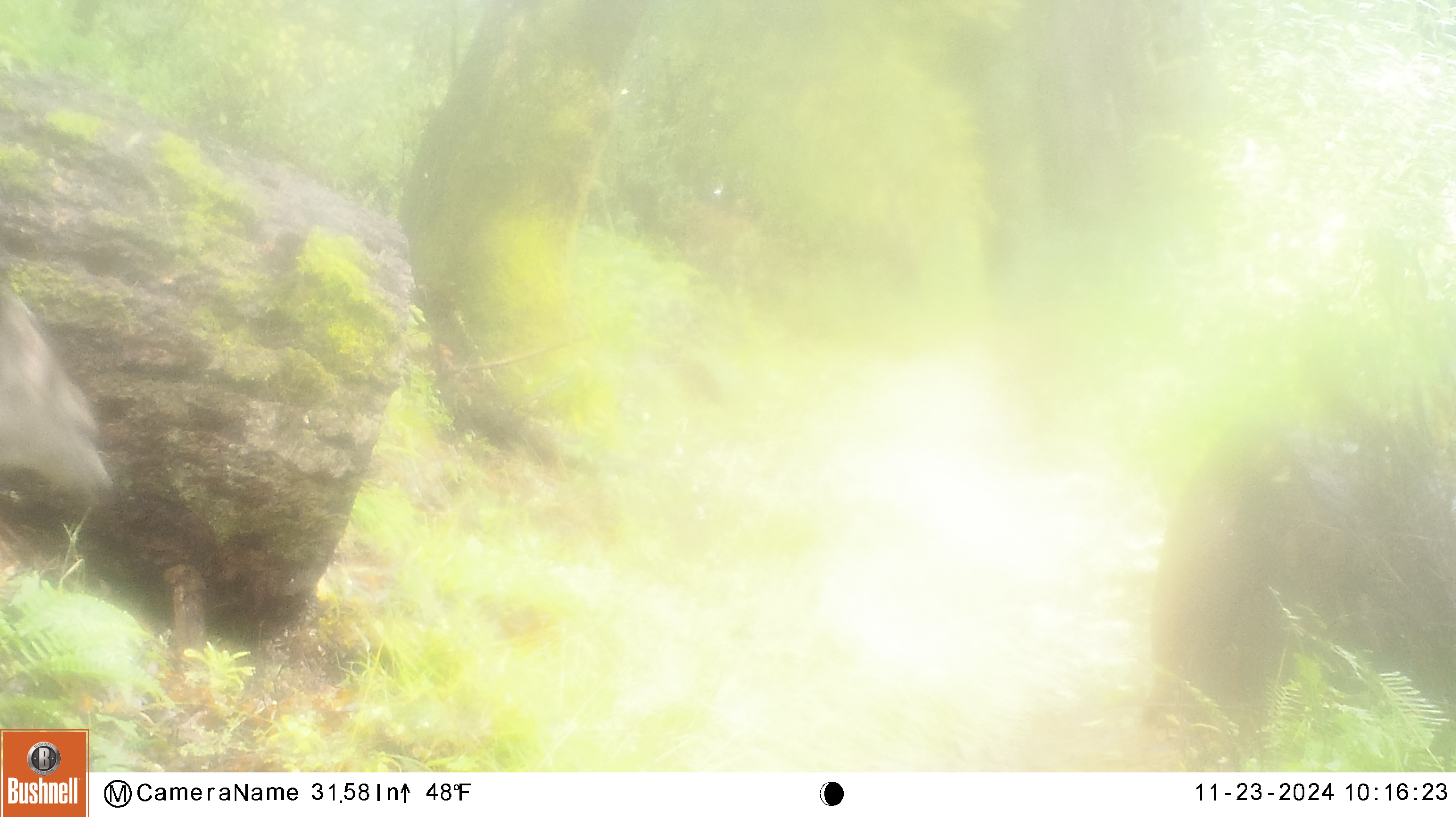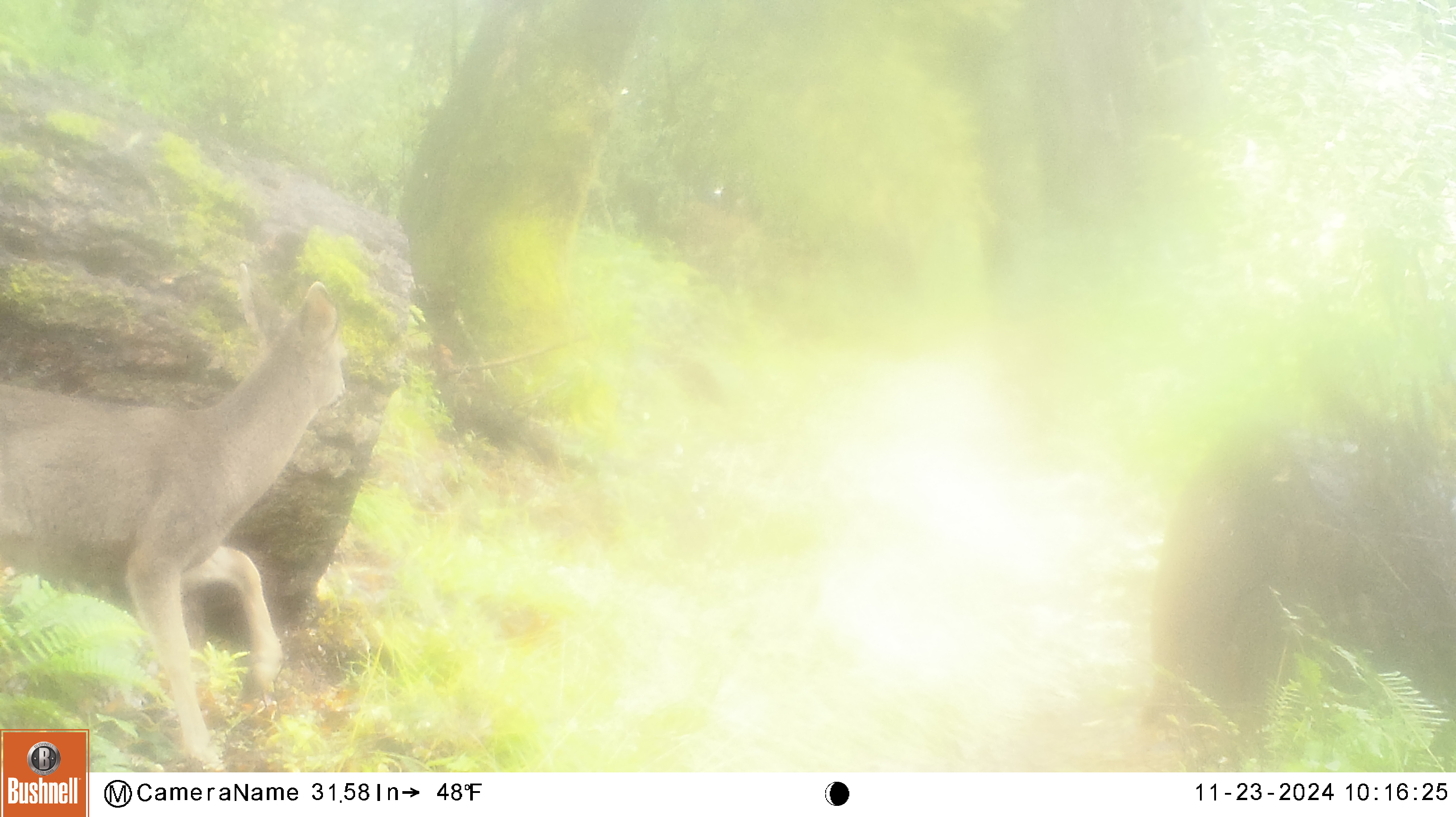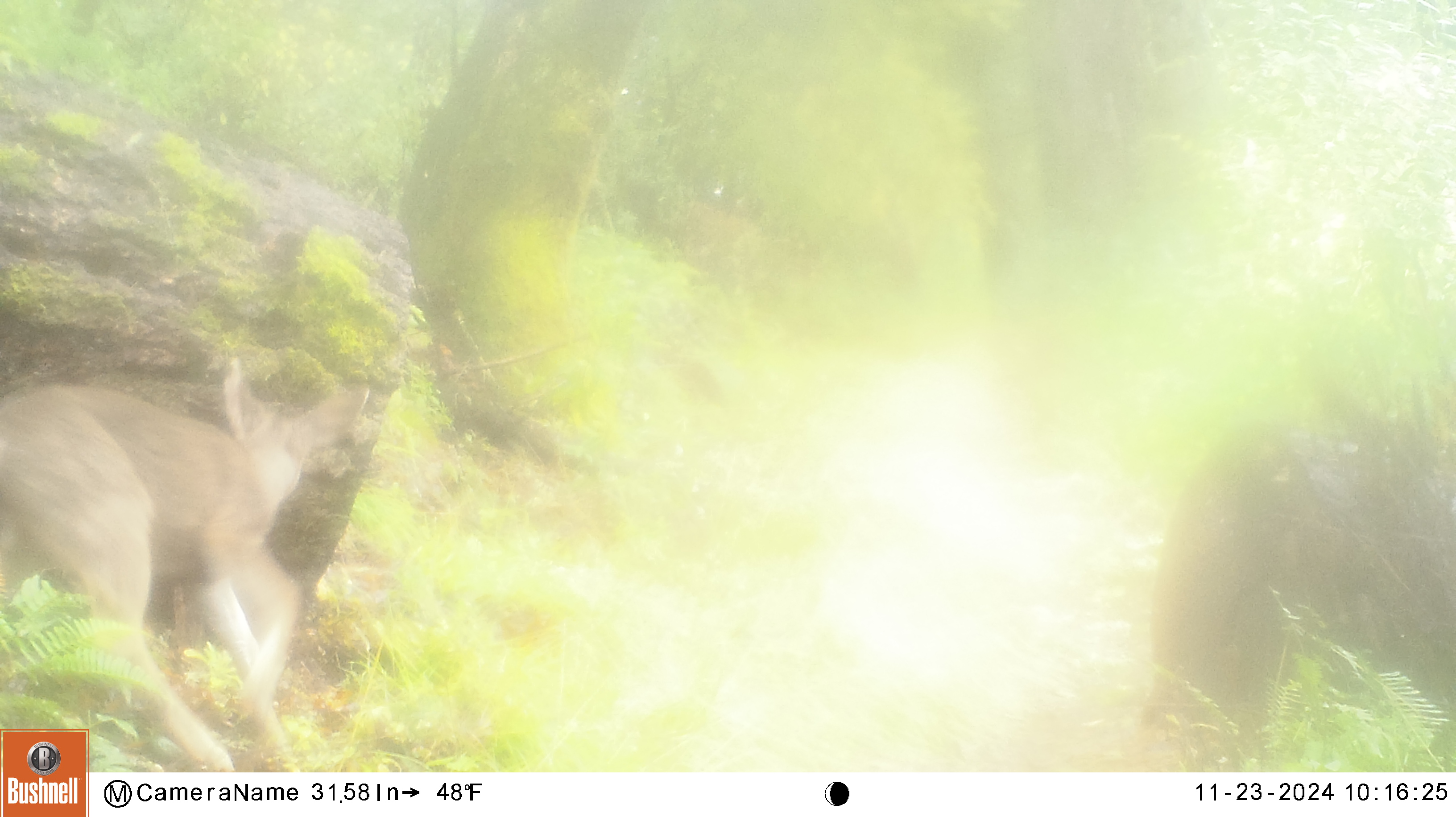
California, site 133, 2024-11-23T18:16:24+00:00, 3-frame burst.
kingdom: Animalia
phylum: Chordata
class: Mammalia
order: Artiodactyla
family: Cervidae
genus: Odocoileus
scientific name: Odocoileus hemionus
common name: mule deer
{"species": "mule deer (Odocoileus hemionus)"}